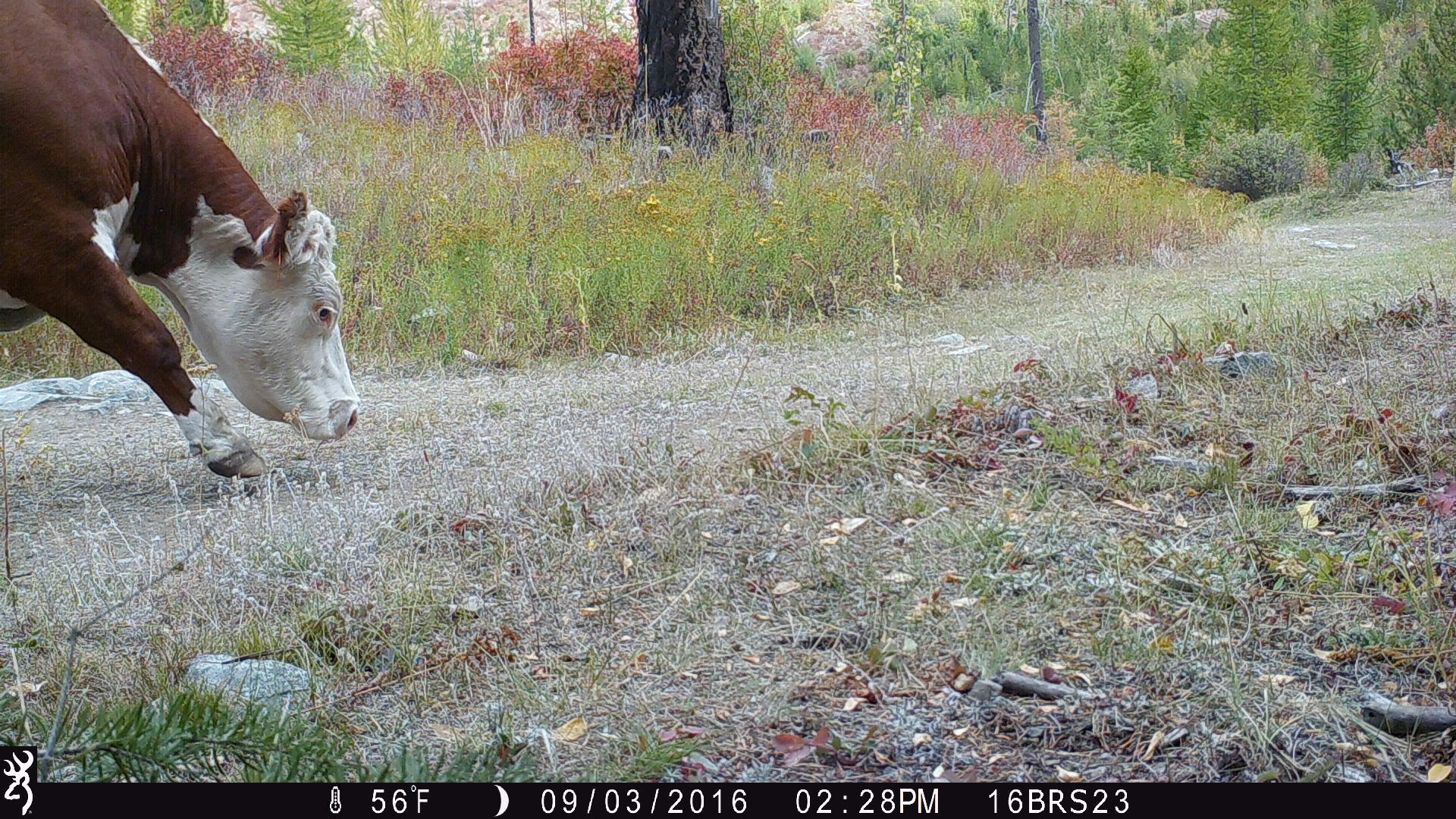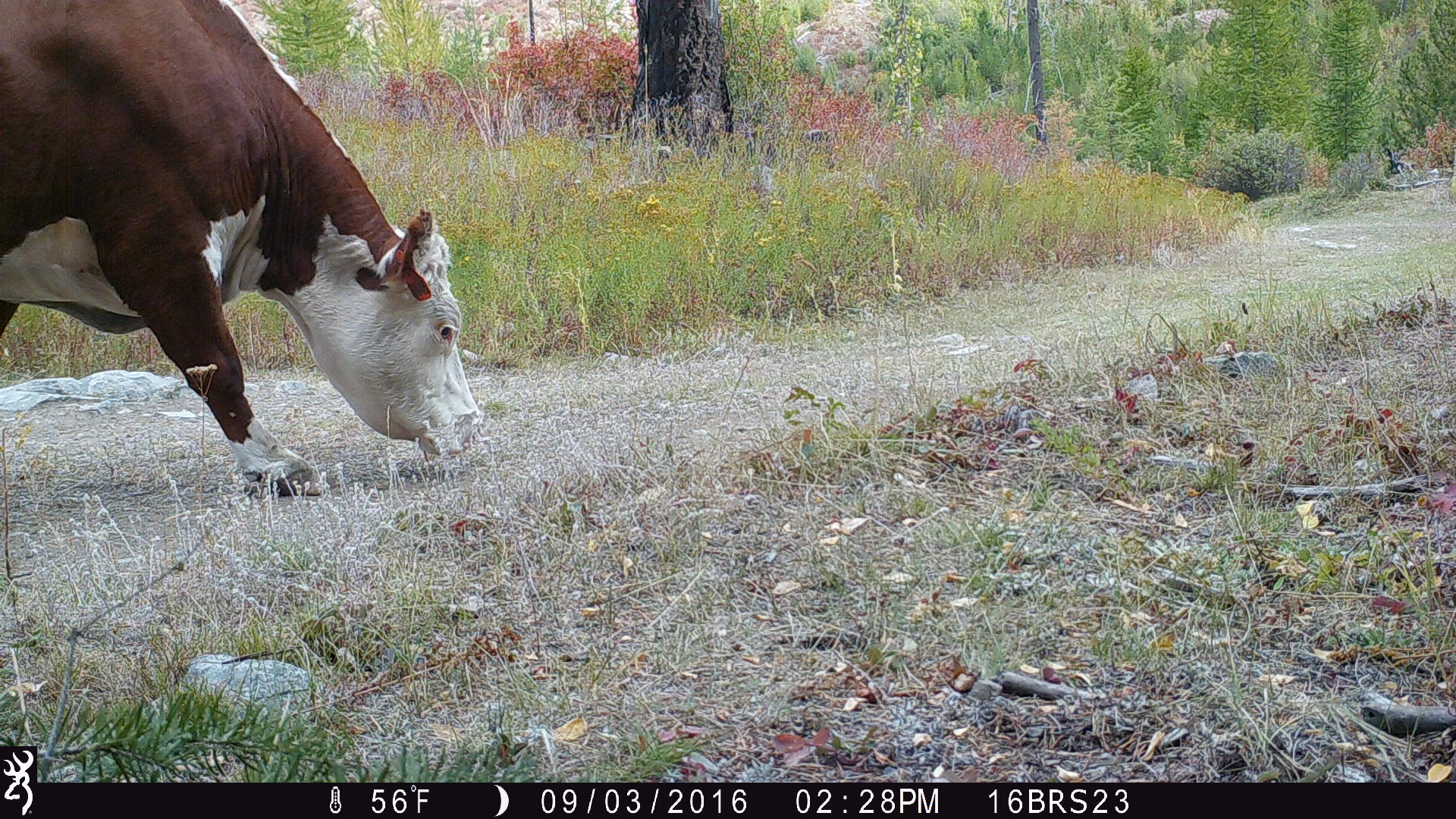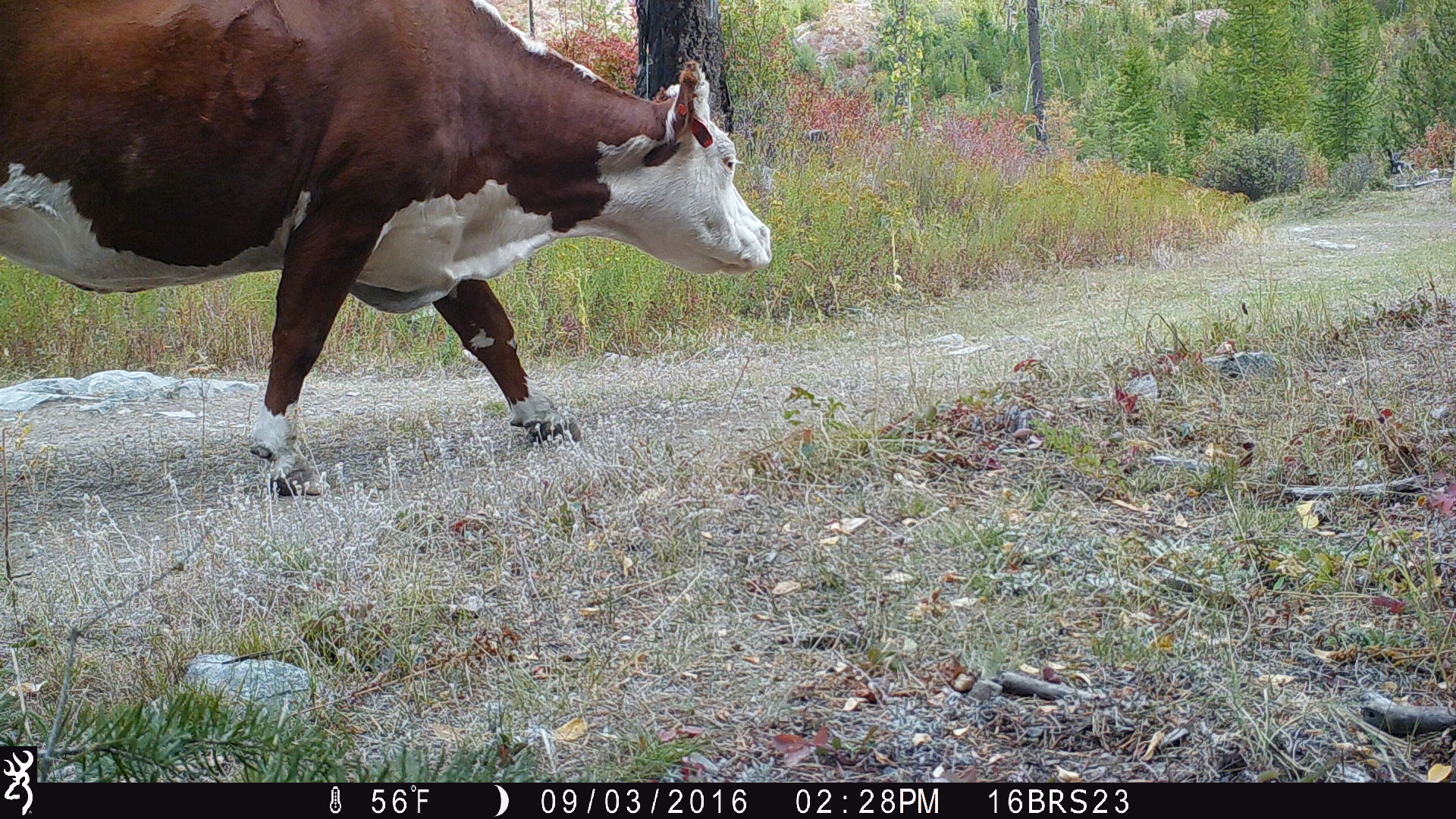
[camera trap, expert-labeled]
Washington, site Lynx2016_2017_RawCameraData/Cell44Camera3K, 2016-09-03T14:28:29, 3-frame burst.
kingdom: Animalia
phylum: Chordata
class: Mammalia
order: Artiodactyla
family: Bovidae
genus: Bos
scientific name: Bos taurus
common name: domestic cattle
Domestic cattle (Bos taurus). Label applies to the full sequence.